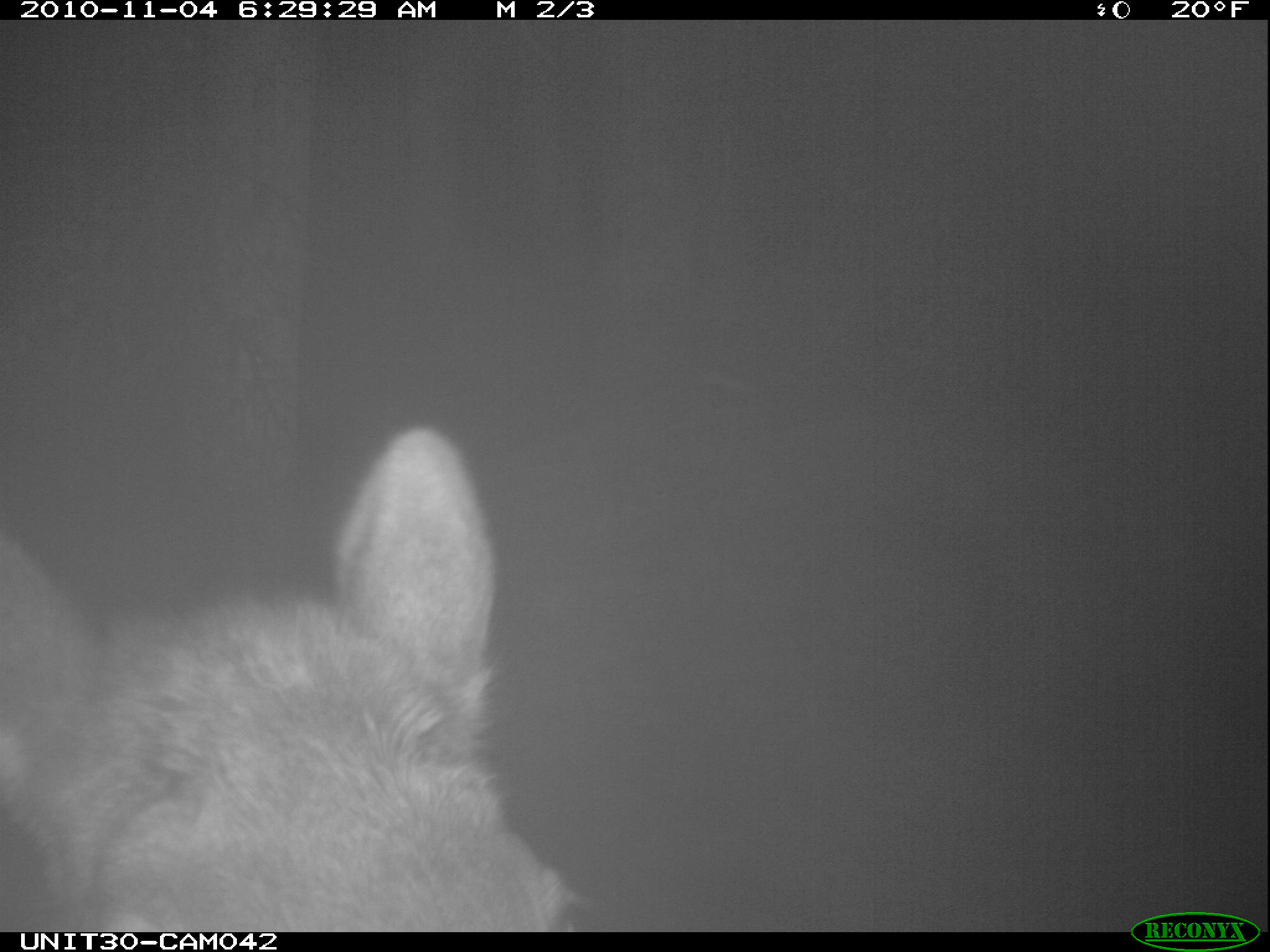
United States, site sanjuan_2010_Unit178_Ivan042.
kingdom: Animalia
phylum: Chordata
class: Mammalia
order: Artiodactyla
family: Cervidae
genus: Cervus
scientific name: Cervus elaphus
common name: red deer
Cervus elaphus (red deer).